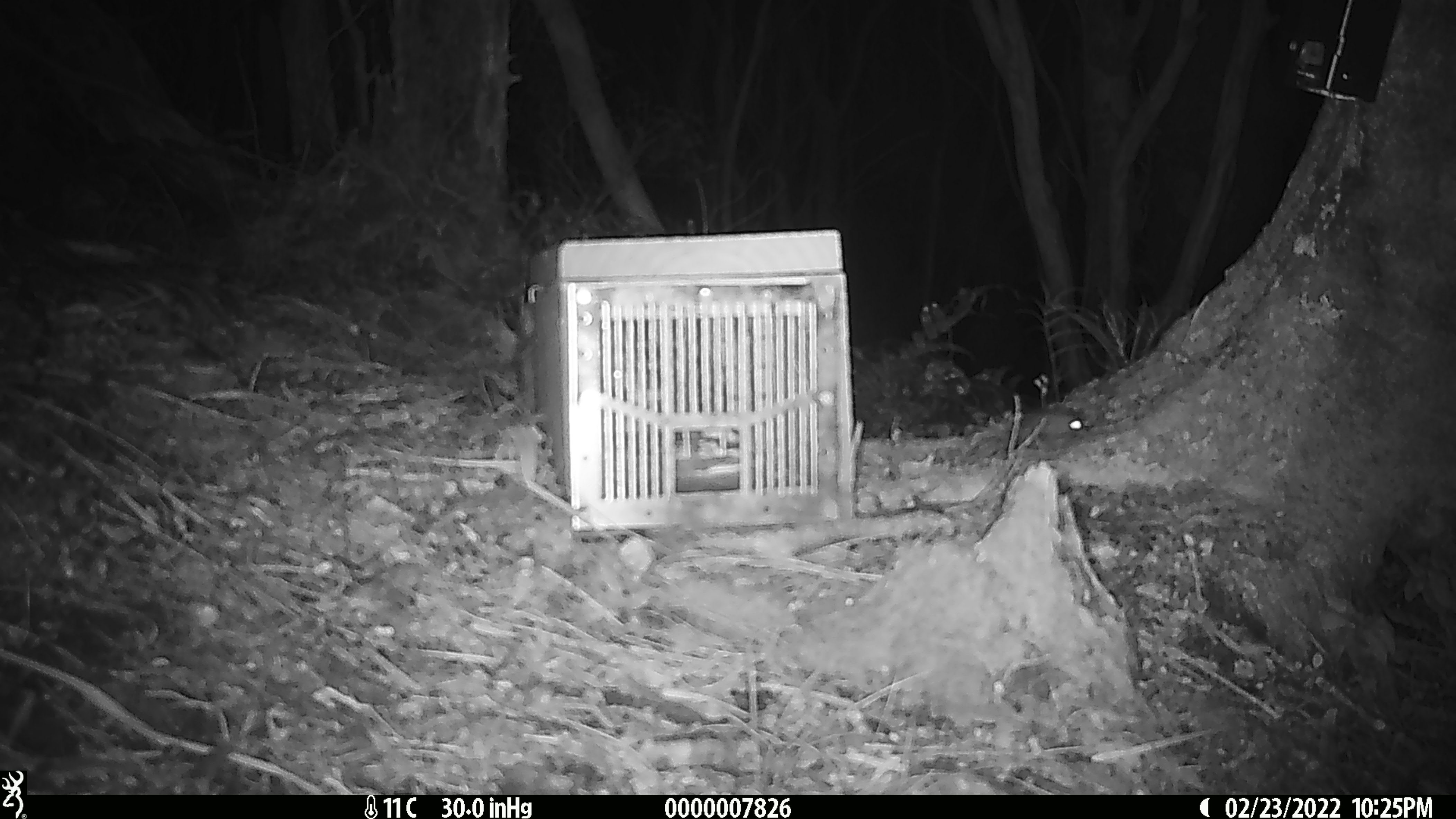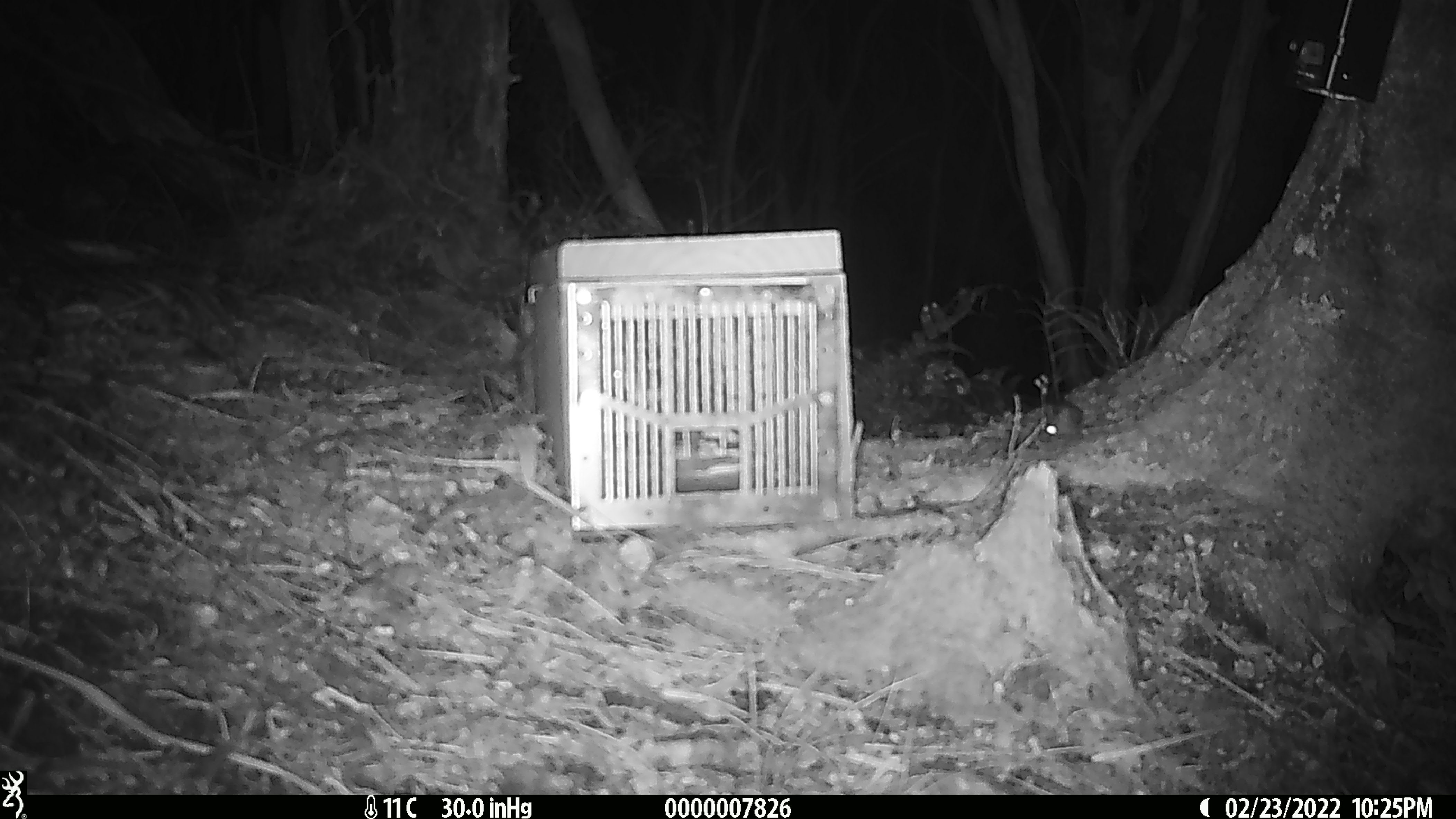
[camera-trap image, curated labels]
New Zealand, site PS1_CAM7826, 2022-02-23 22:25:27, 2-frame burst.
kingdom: Animalia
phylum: Chordata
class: Mammalia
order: Rodentia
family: Muridae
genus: Mus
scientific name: Mus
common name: mouse